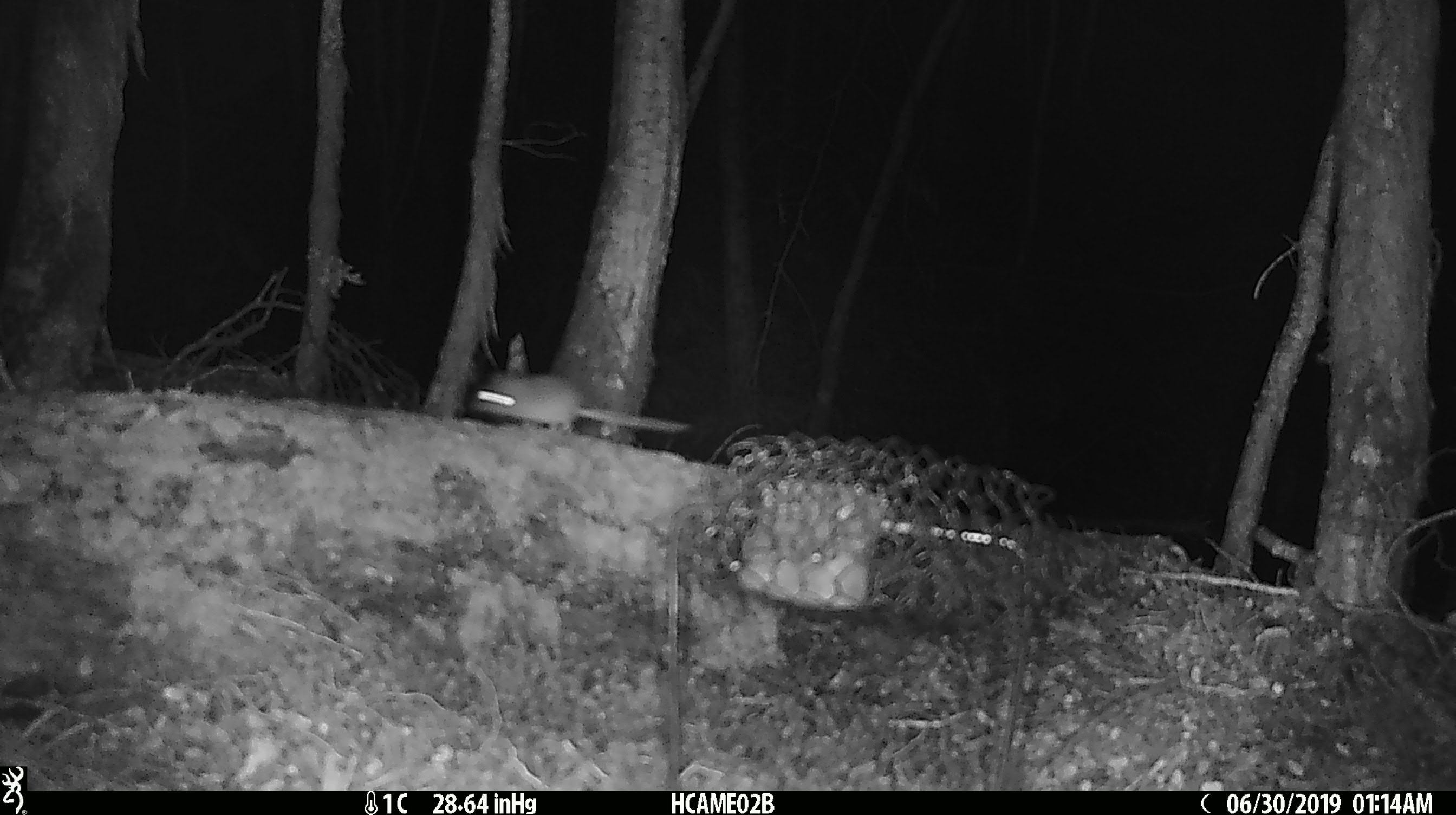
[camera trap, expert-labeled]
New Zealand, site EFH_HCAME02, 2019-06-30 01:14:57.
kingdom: Animalia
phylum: Chordata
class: Mammalia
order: Rodentia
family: Muridae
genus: Mus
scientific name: Mus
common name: mouse